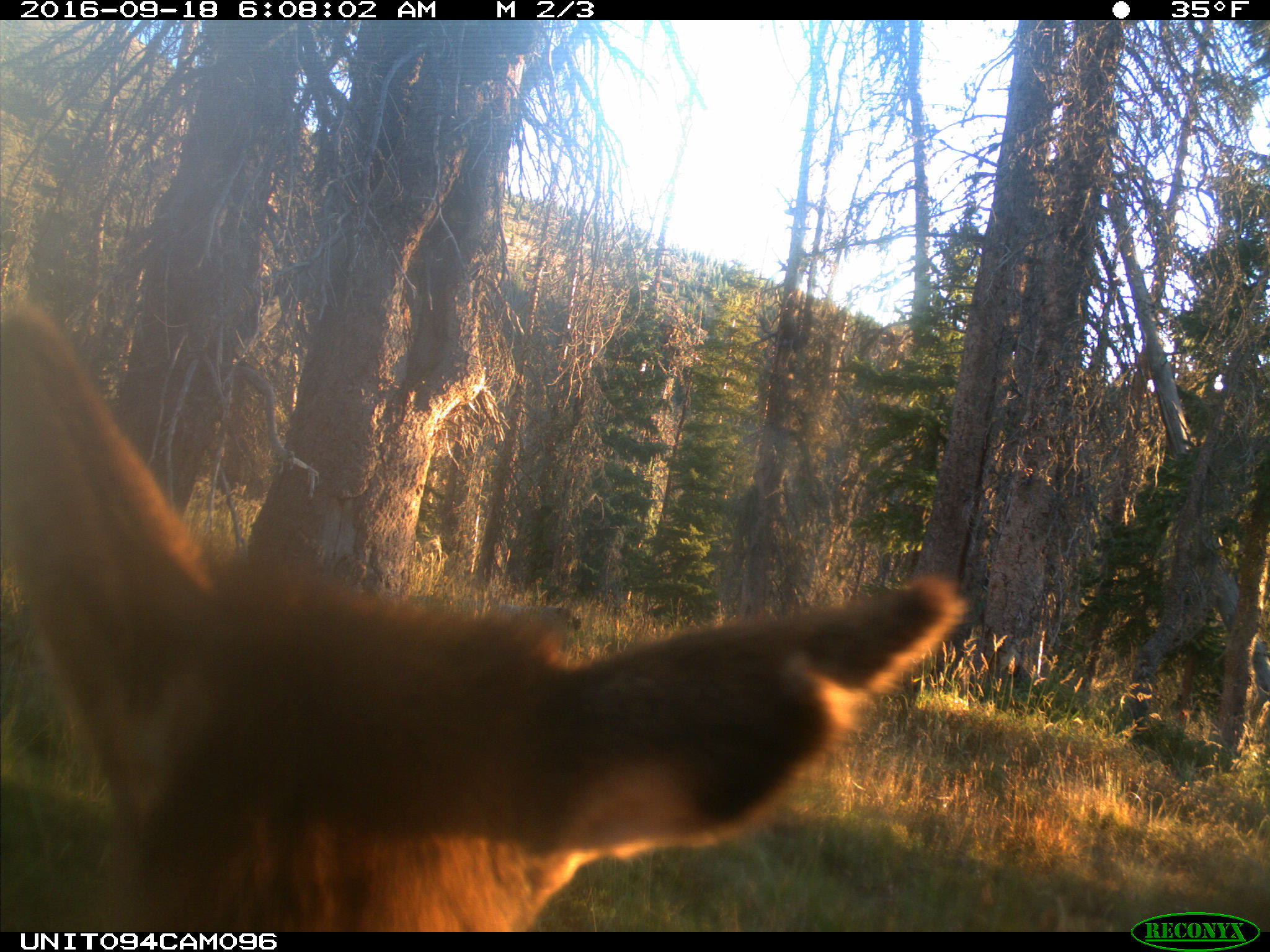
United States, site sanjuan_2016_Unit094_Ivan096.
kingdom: Animalia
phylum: Chordata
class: Mammalia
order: Artiodactyla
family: Cervidae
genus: Cervus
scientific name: Cervus elaphus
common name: red deer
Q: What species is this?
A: Cervus elaphus (red deer).